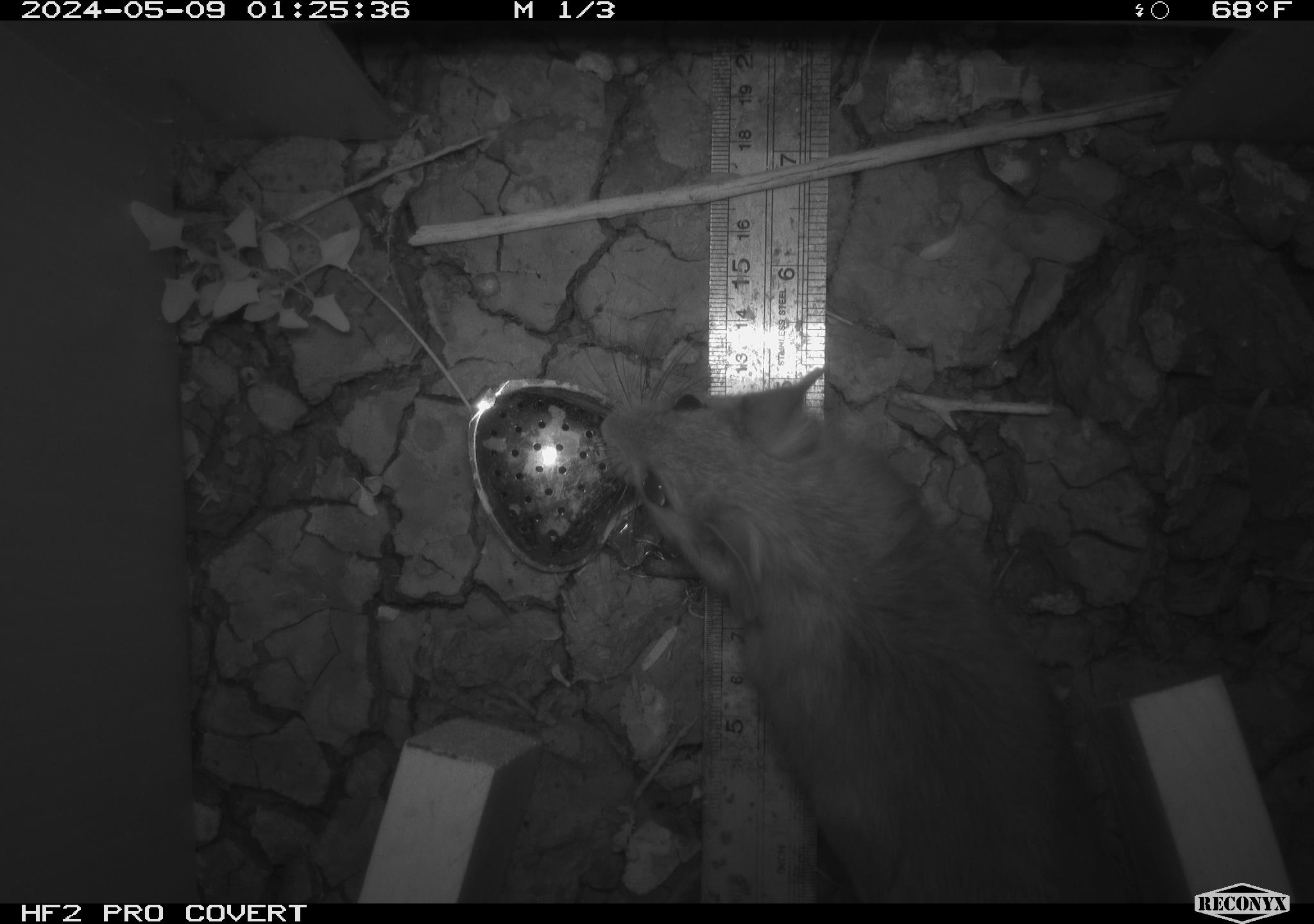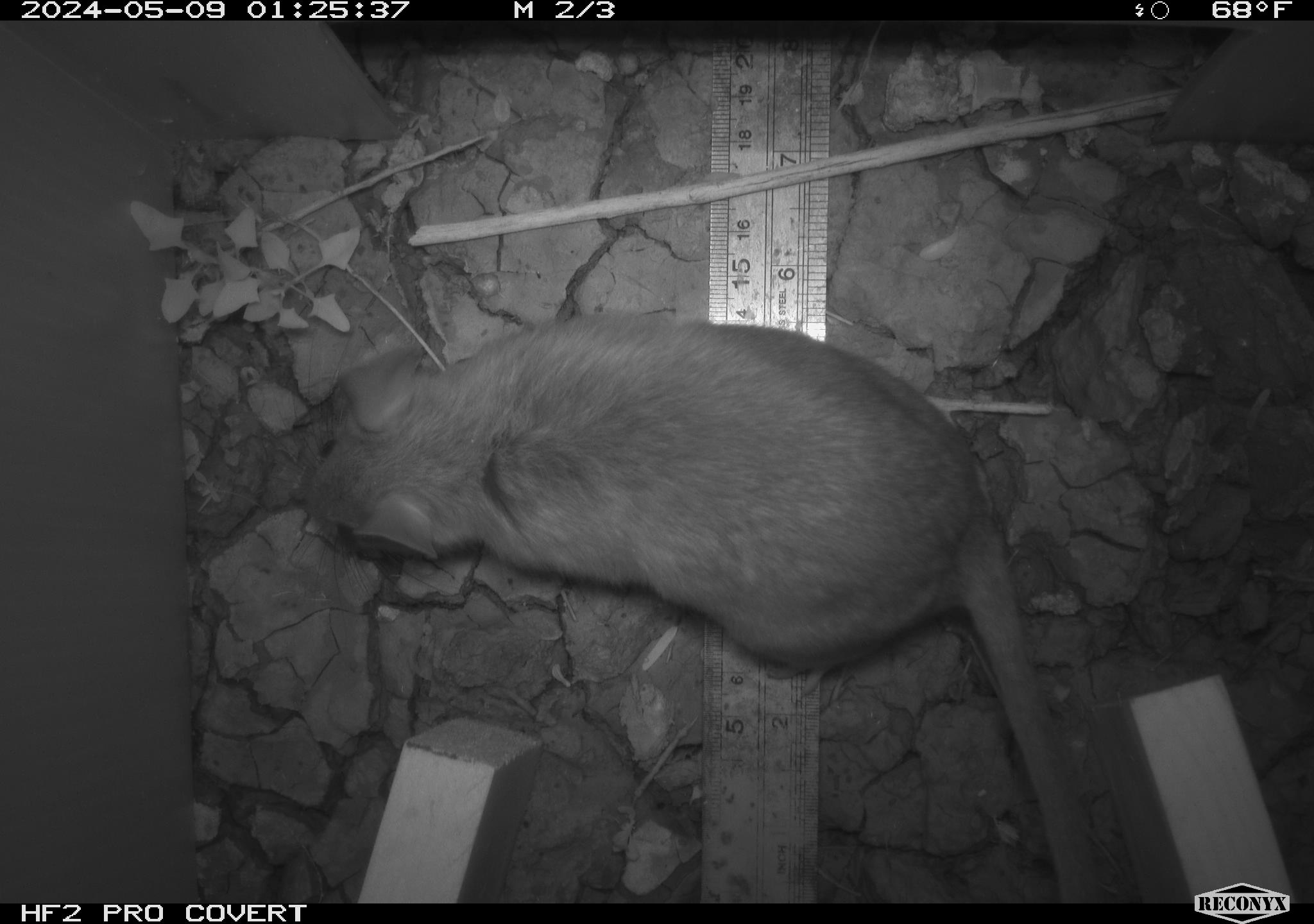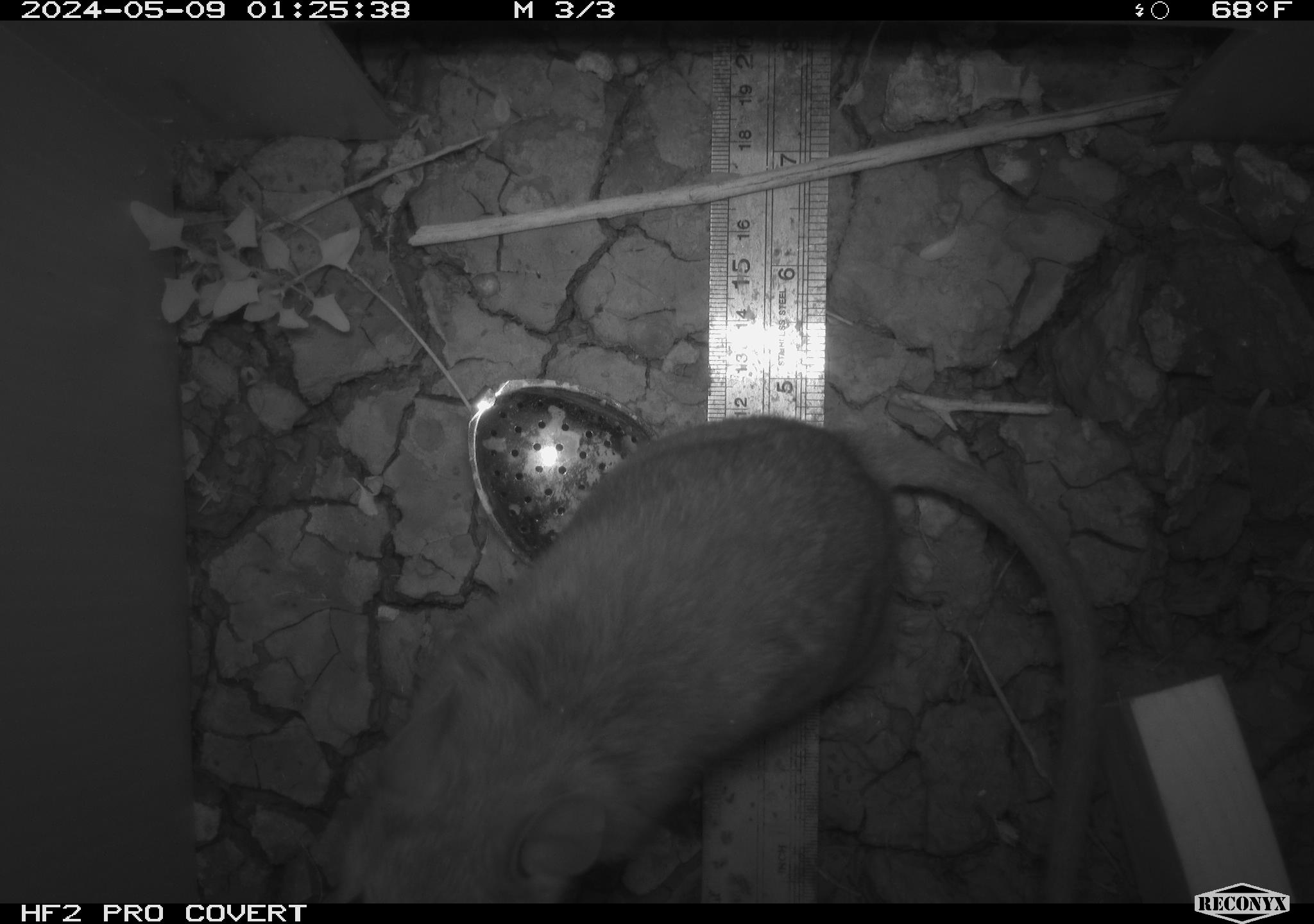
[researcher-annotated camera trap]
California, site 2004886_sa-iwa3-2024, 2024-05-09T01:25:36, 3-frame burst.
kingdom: Animalia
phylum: Chordata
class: Mammalia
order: Rodentia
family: Cricetidae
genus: Neotoma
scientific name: Neotoma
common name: pack rat or woodrat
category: neotoma species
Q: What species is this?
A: Neotoma species (pack rat or woodrat) (Neotoma).